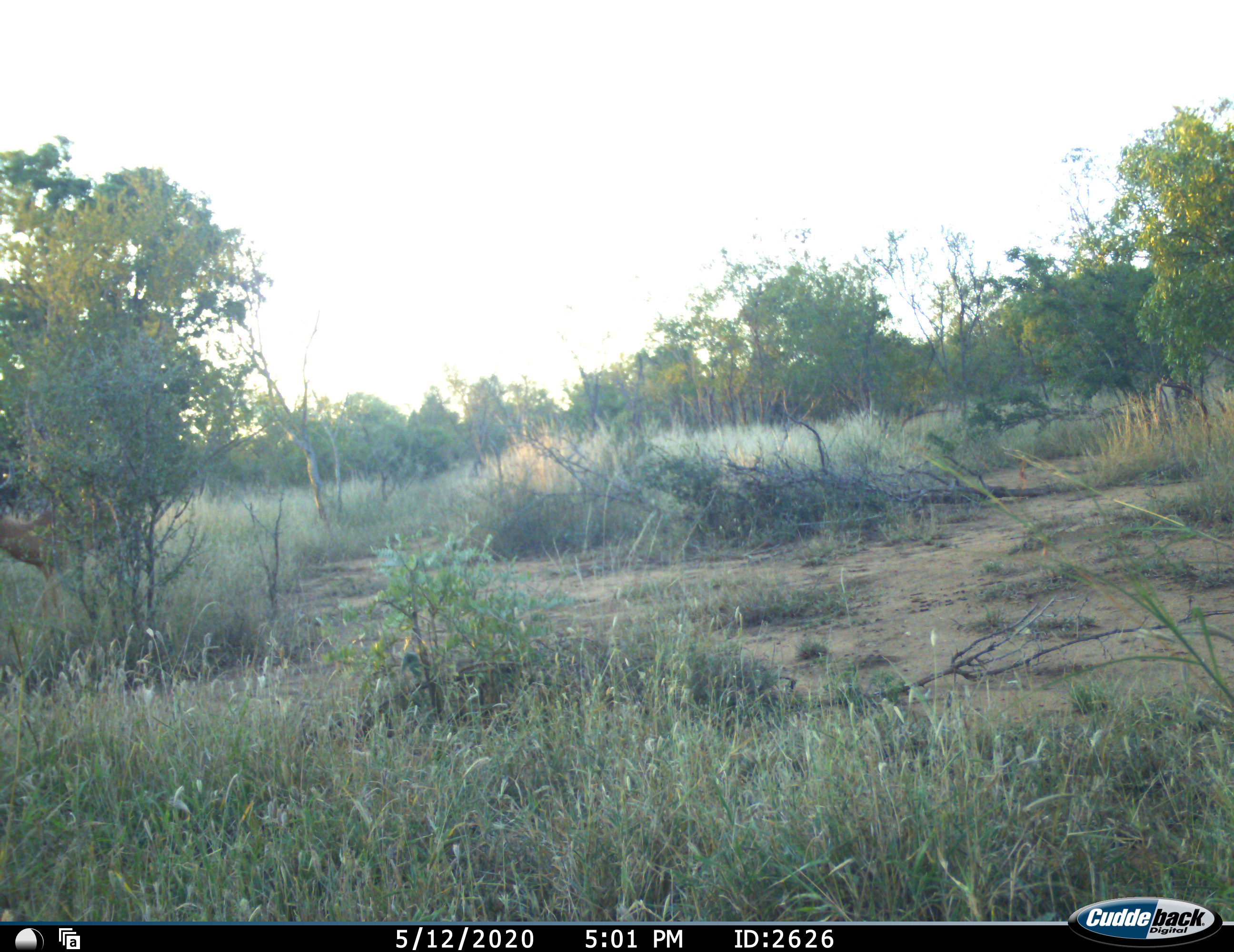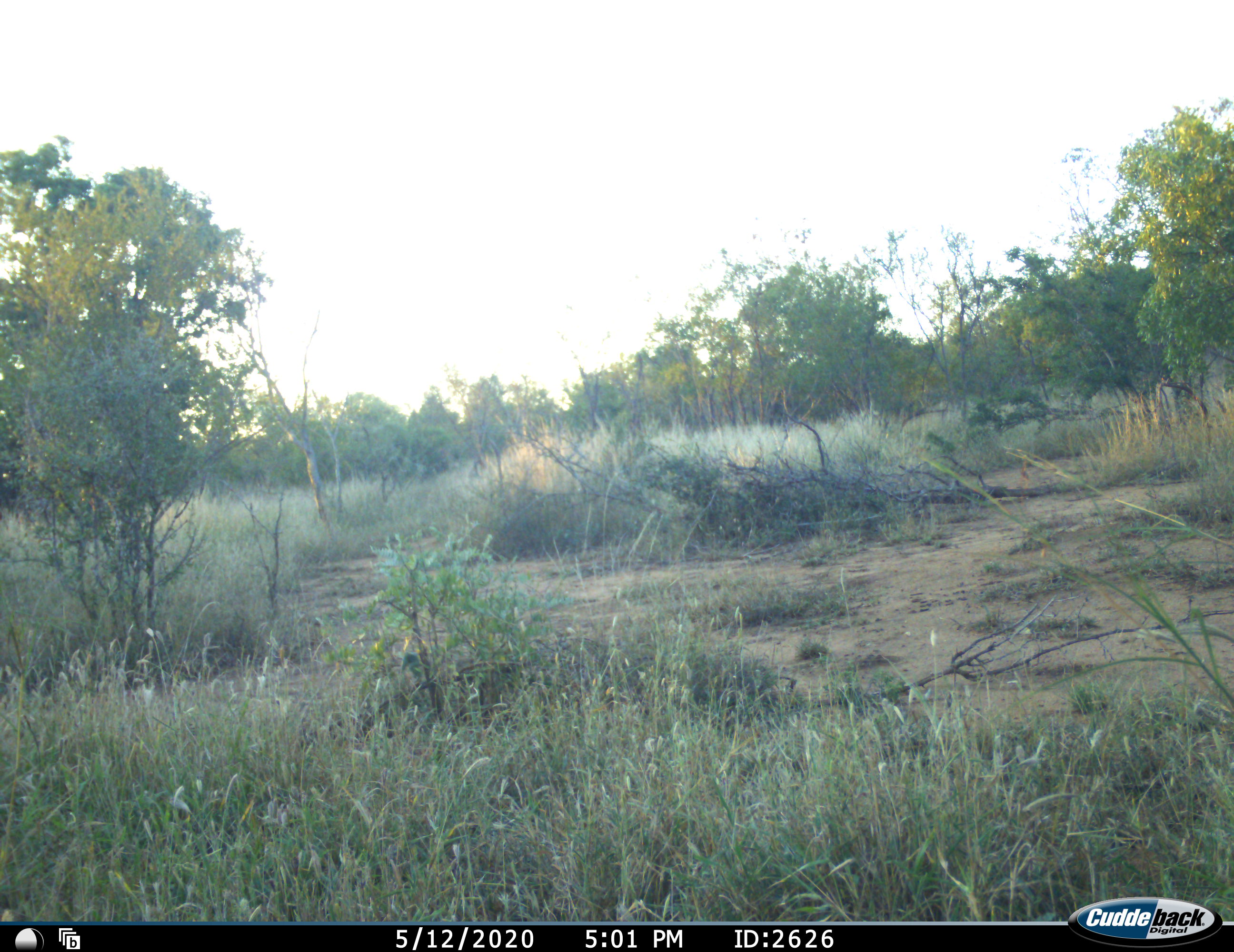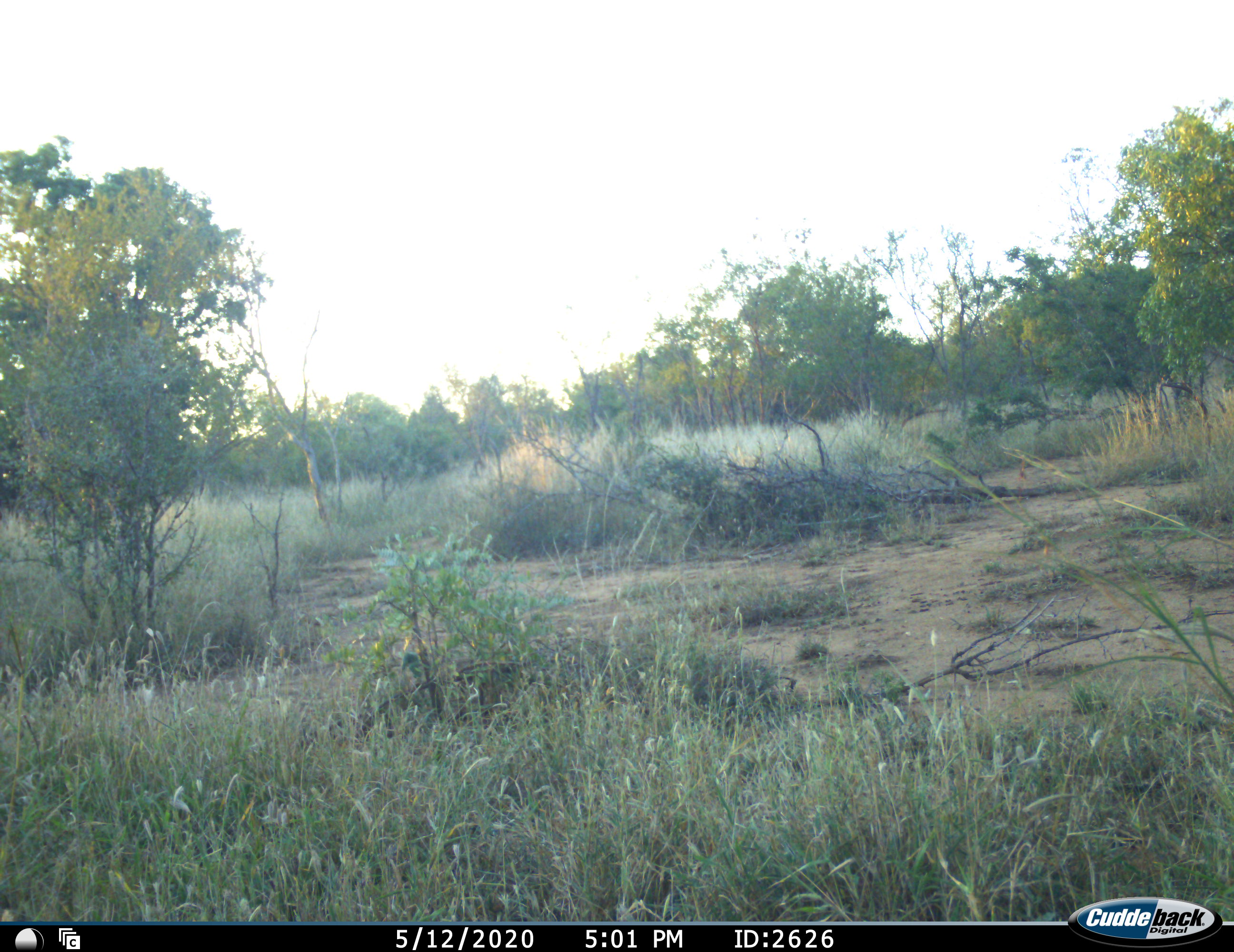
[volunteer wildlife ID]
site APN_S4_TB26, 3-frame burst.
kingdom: Animalia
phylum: Chordata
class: Mammalia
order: Artiodactyla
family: Bovidae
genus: Aepyceros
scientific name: Aepyceros melampus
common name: impala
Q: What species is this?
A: Impala (Aepyceros melampus).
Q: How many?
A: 1.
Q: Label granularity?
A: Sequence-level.